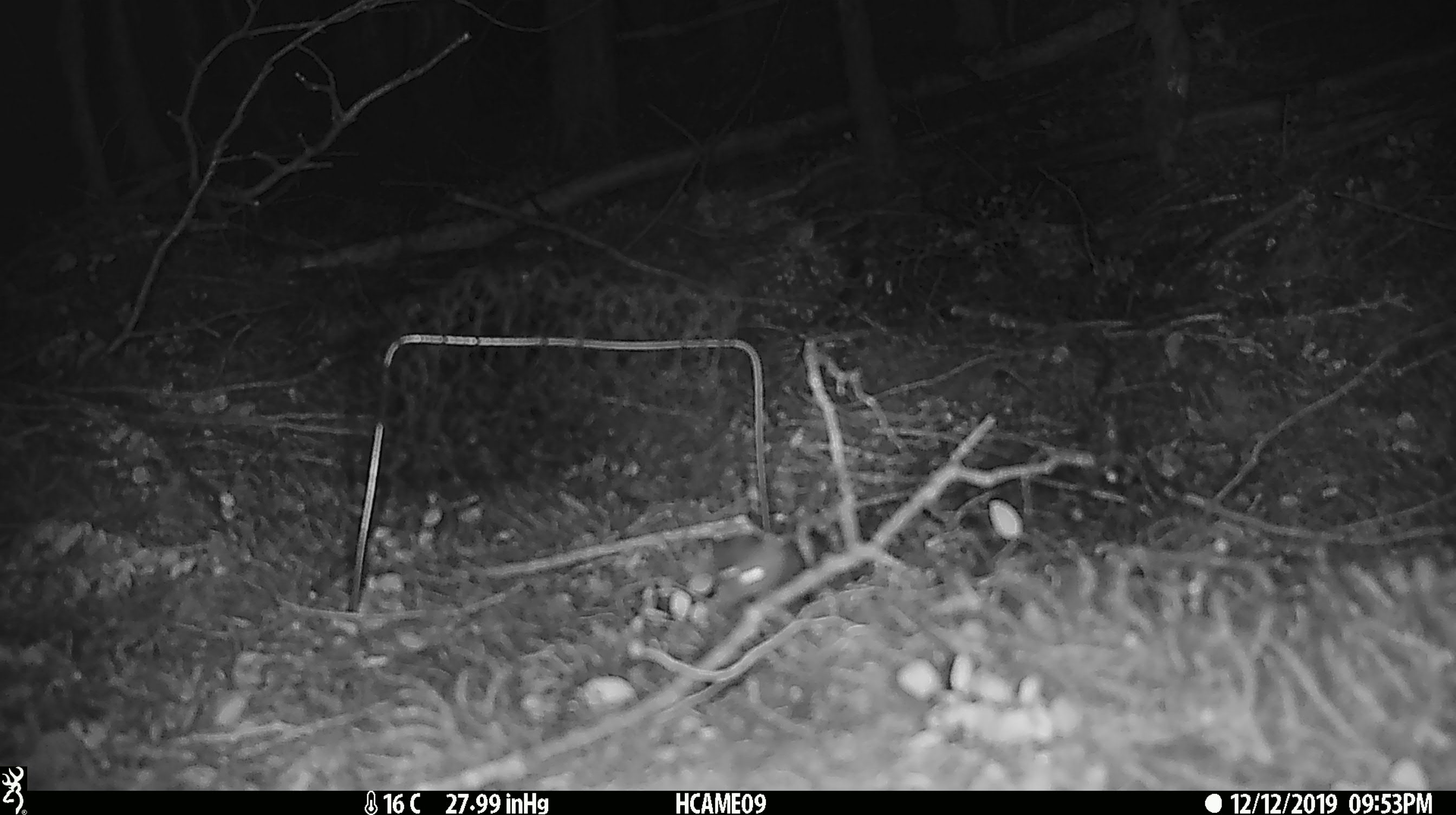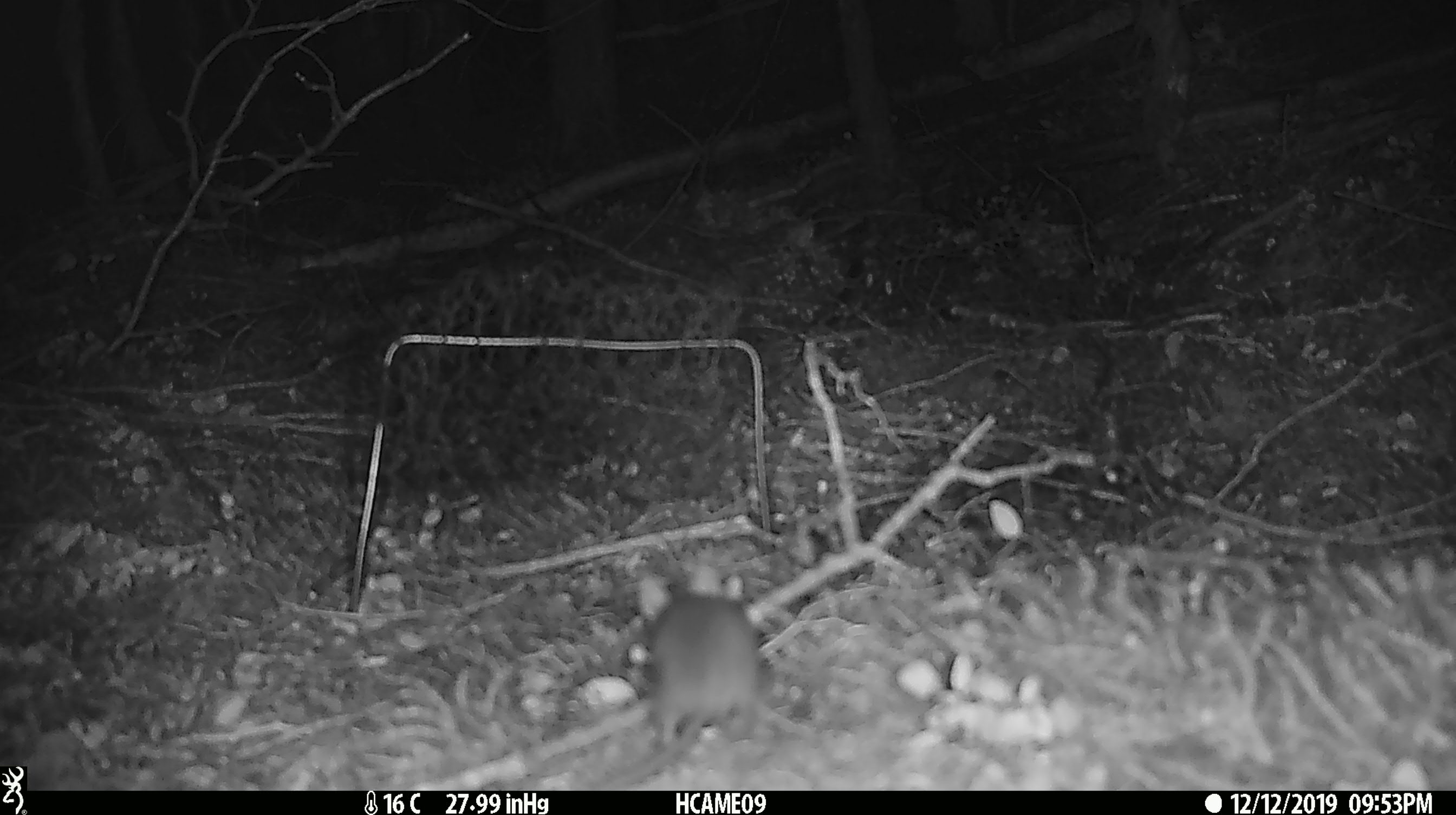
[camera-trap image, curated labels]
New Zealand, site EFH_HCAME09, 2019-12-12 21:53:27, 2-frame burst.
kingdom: Animalia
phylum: Chordata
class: Mammalia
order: Rodentia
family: Muridae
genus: Mus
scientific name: Mus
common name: mouse